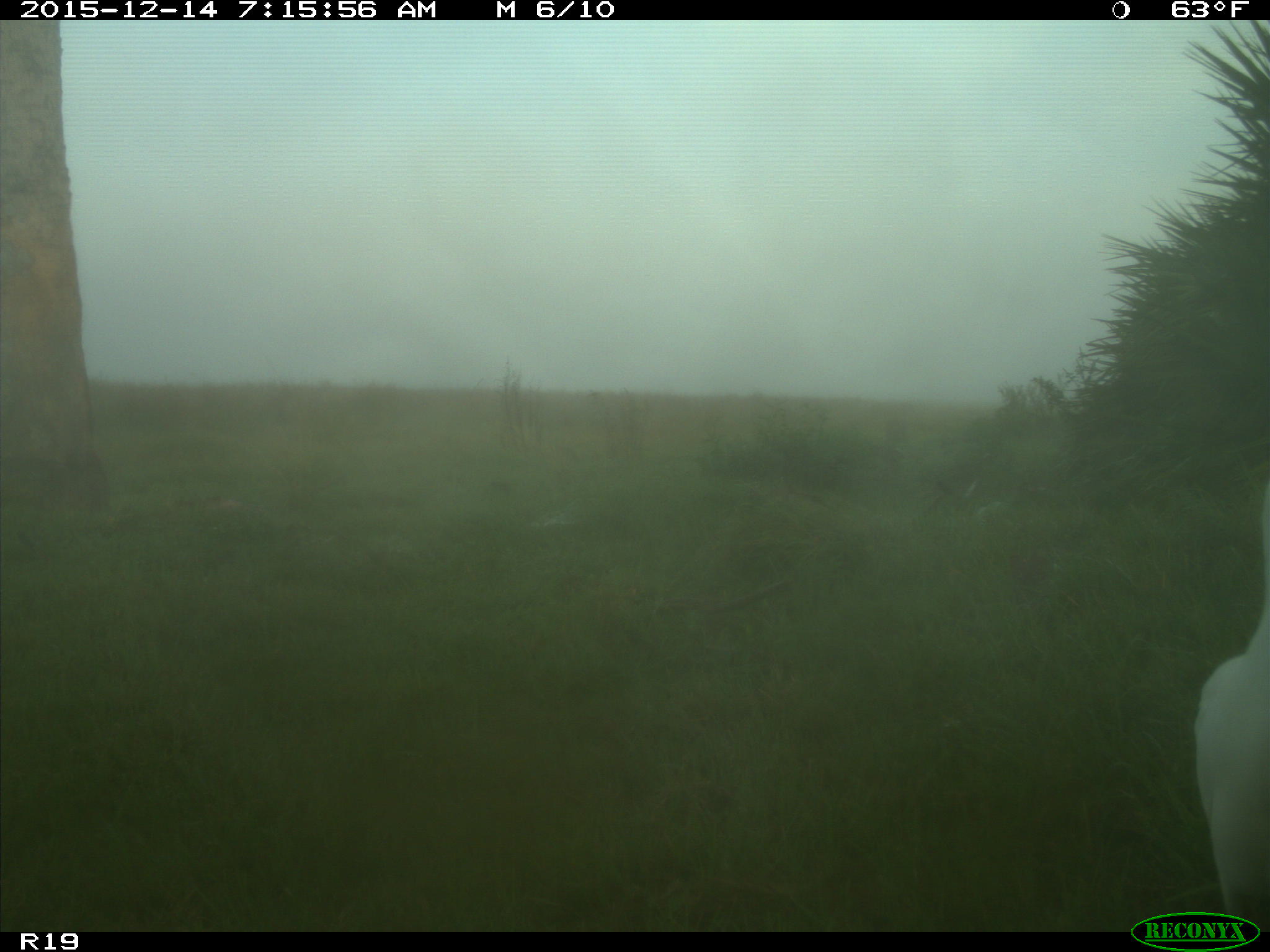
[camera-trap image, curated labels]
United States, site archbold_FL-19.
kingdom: Animalia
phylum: Chordata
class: Mammalia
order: Artiodactyla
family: Bovidae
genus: Bos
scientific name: Bos taurus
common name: domestic cow